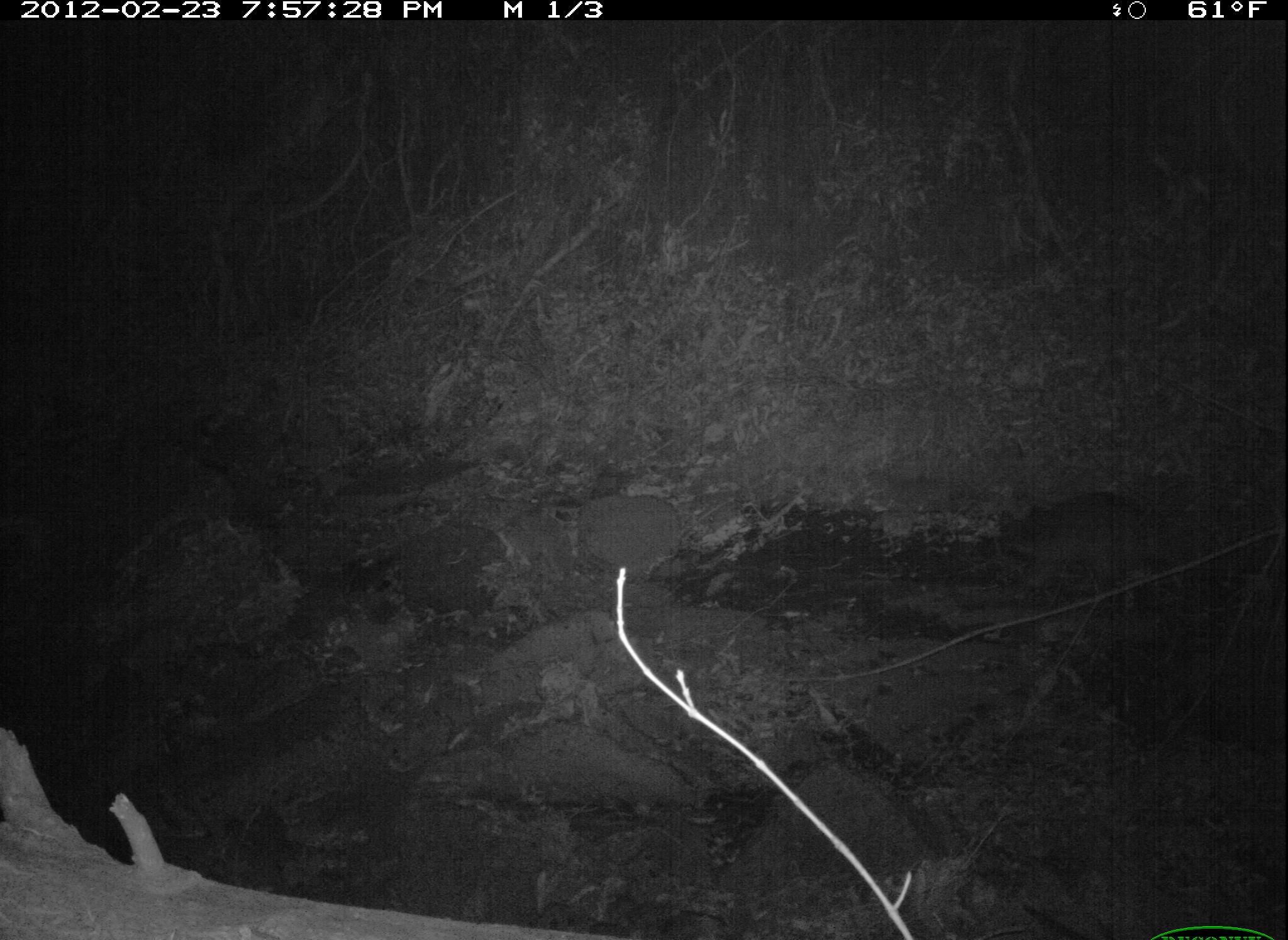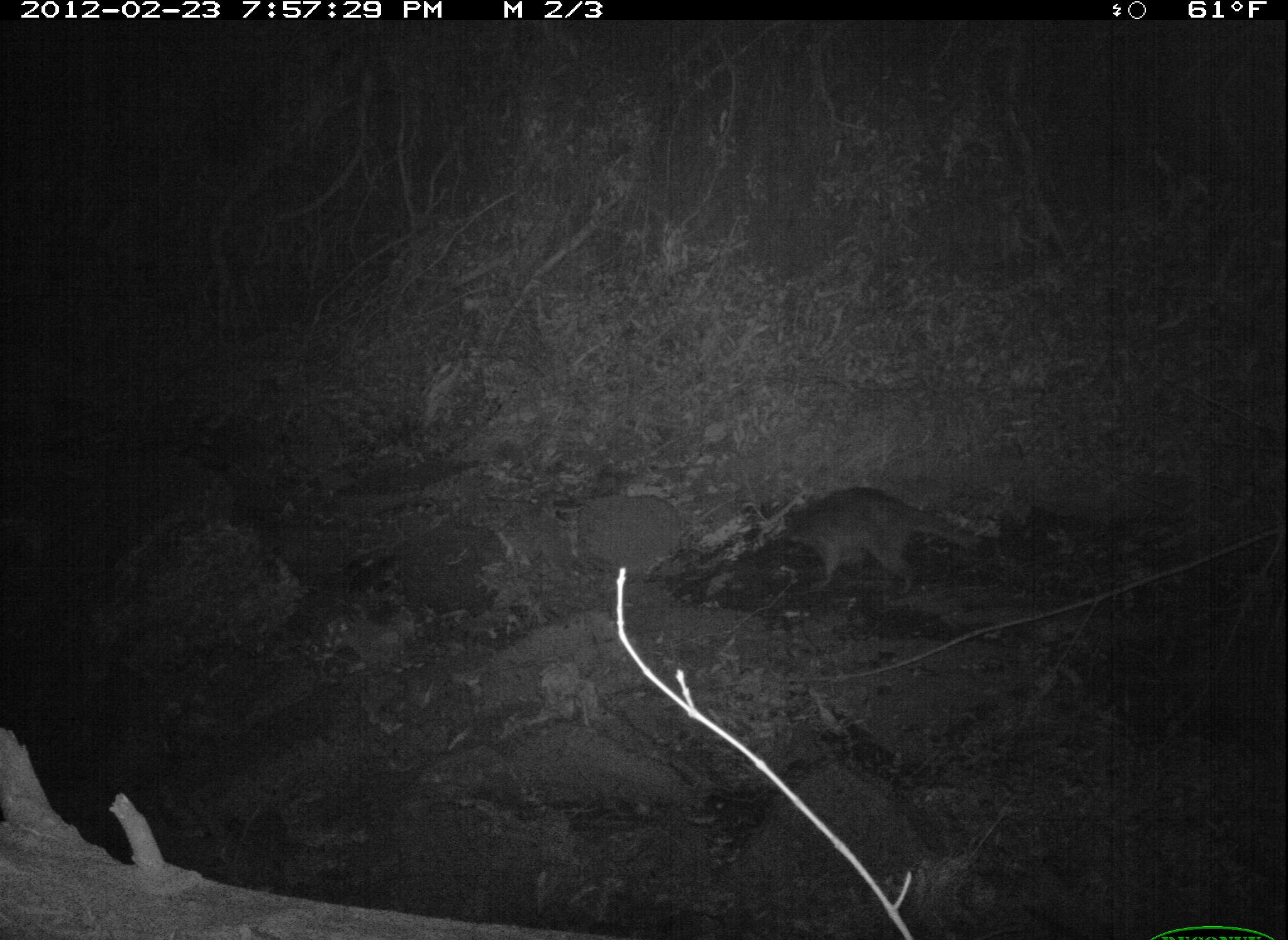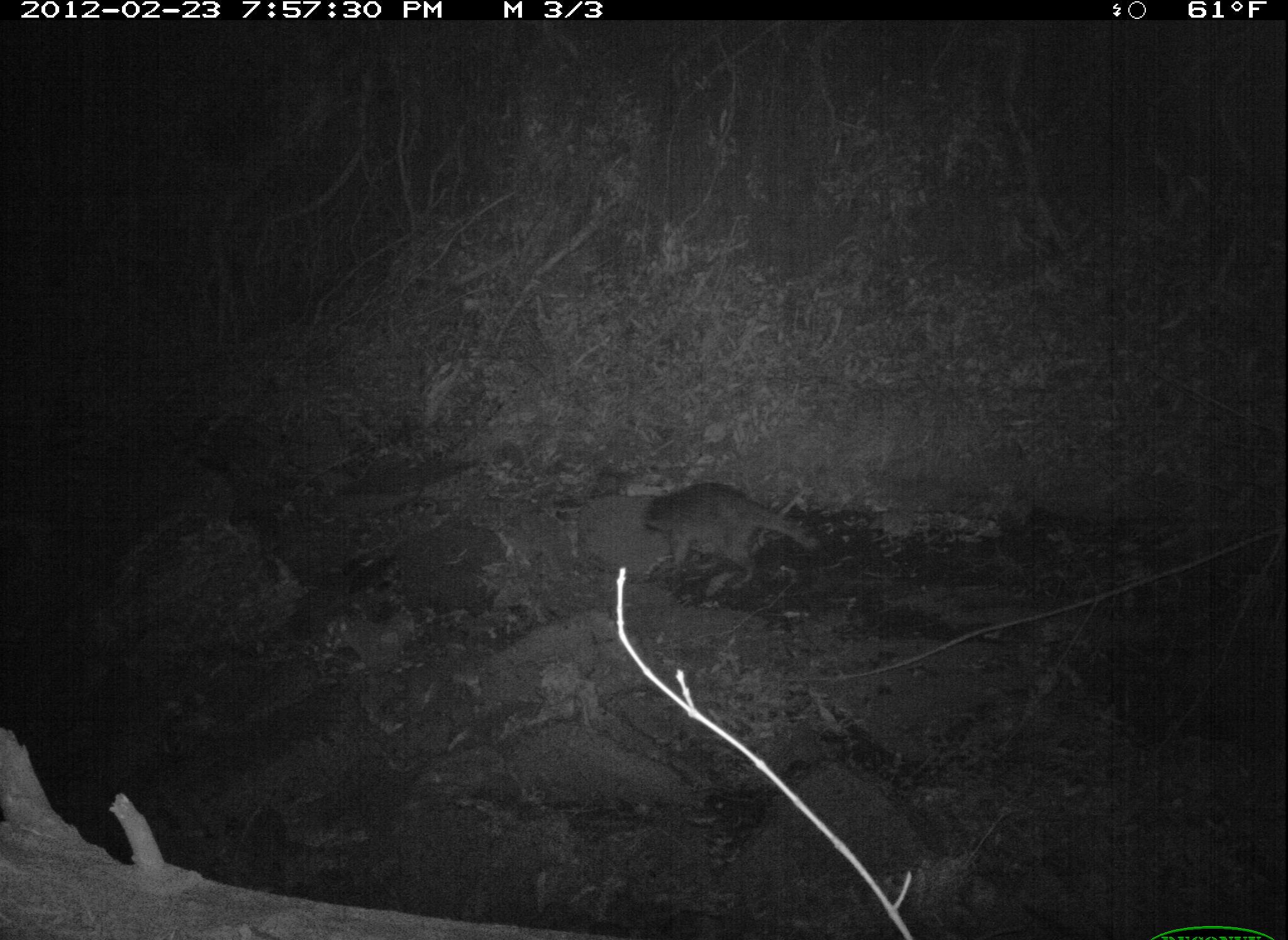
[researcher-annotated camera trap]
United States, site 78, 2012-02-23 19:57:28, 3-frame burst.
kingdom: Animalia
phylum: Chordata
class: Mammalia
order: Carnivora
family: Procyonidae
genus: Procyon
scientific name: Procyon lotor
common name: raccoon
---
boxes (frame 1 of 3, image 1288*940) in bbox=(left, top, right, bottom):
raccoon: bbox=(995, 483, 1201, 607)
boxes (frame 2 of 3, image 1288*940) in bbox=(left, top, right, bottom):
raccoon: bbox=(773, 470, 993, 596)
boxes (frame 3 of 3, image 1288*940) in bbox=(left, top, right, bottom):
raccoon: bbox=(636, 480, 826, 596)